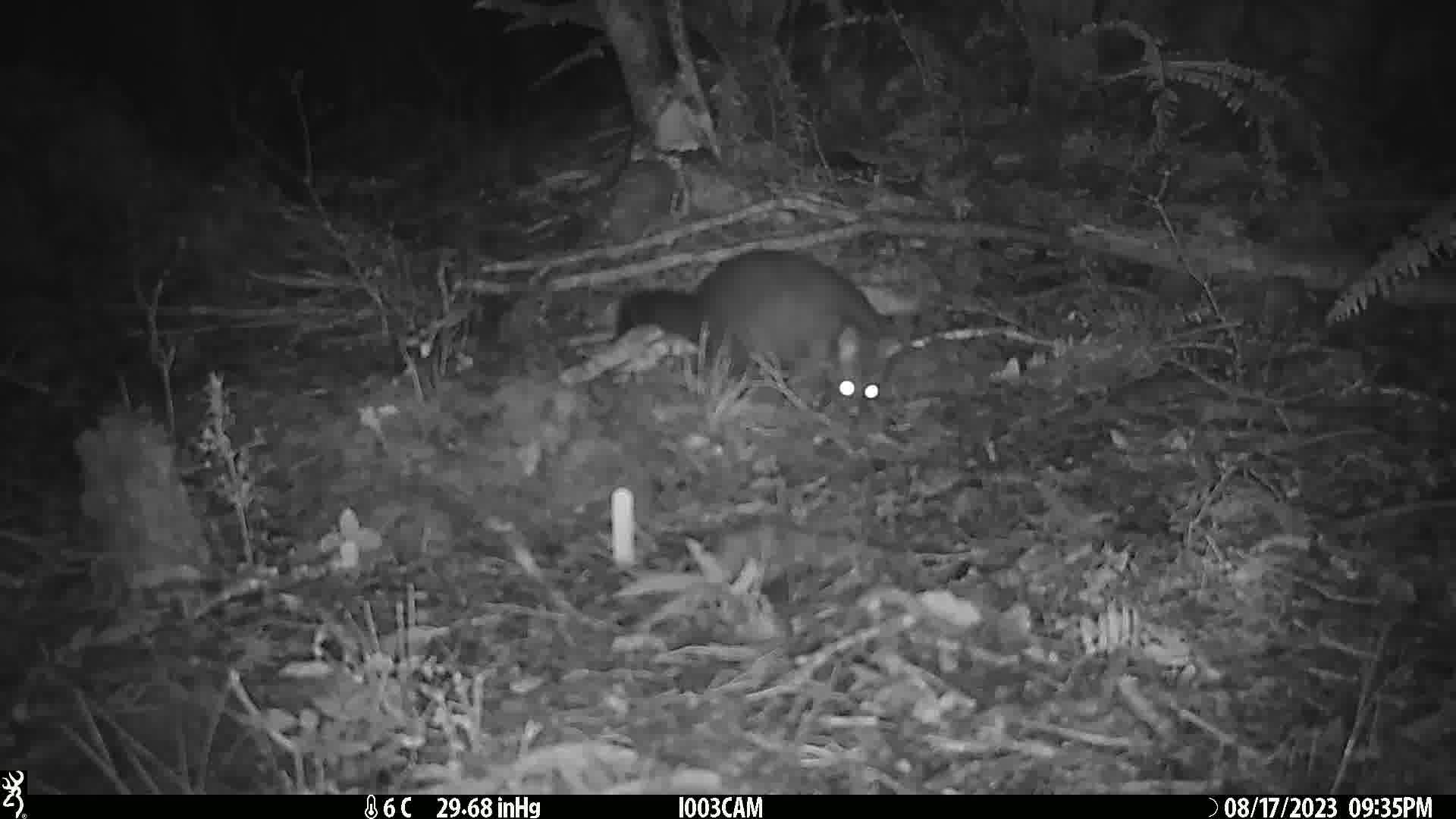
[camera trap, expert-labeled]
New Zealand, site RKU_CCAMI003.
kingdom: Animalia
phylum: Chordata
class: Mammalia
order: Diprotodontia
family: Phalangeridae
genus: Trichosurus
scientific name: Trichosurus vulpecula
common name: common brushtail possum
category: possum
Possum (common brushtail possum) (Trichosurus vulpecula).